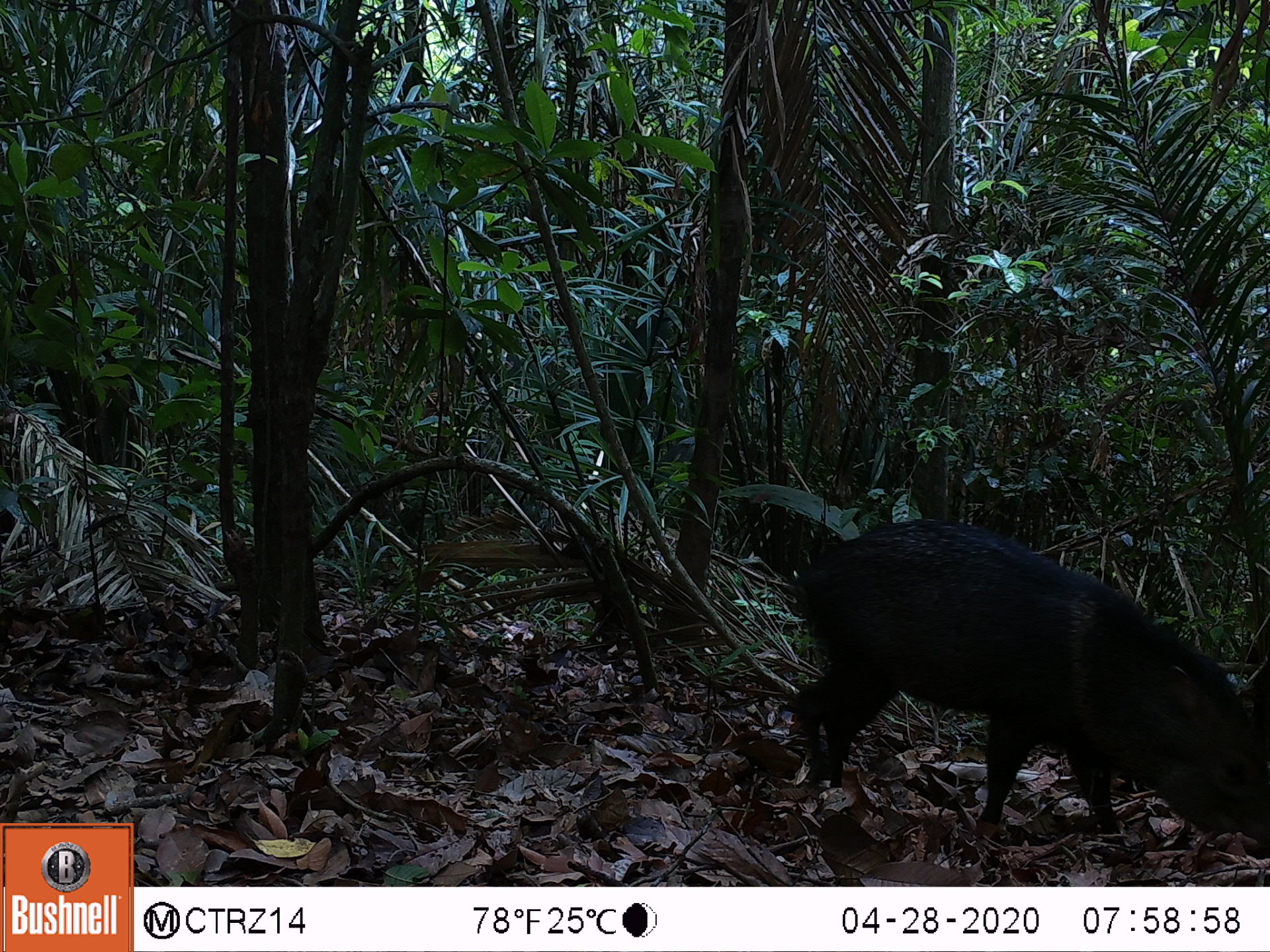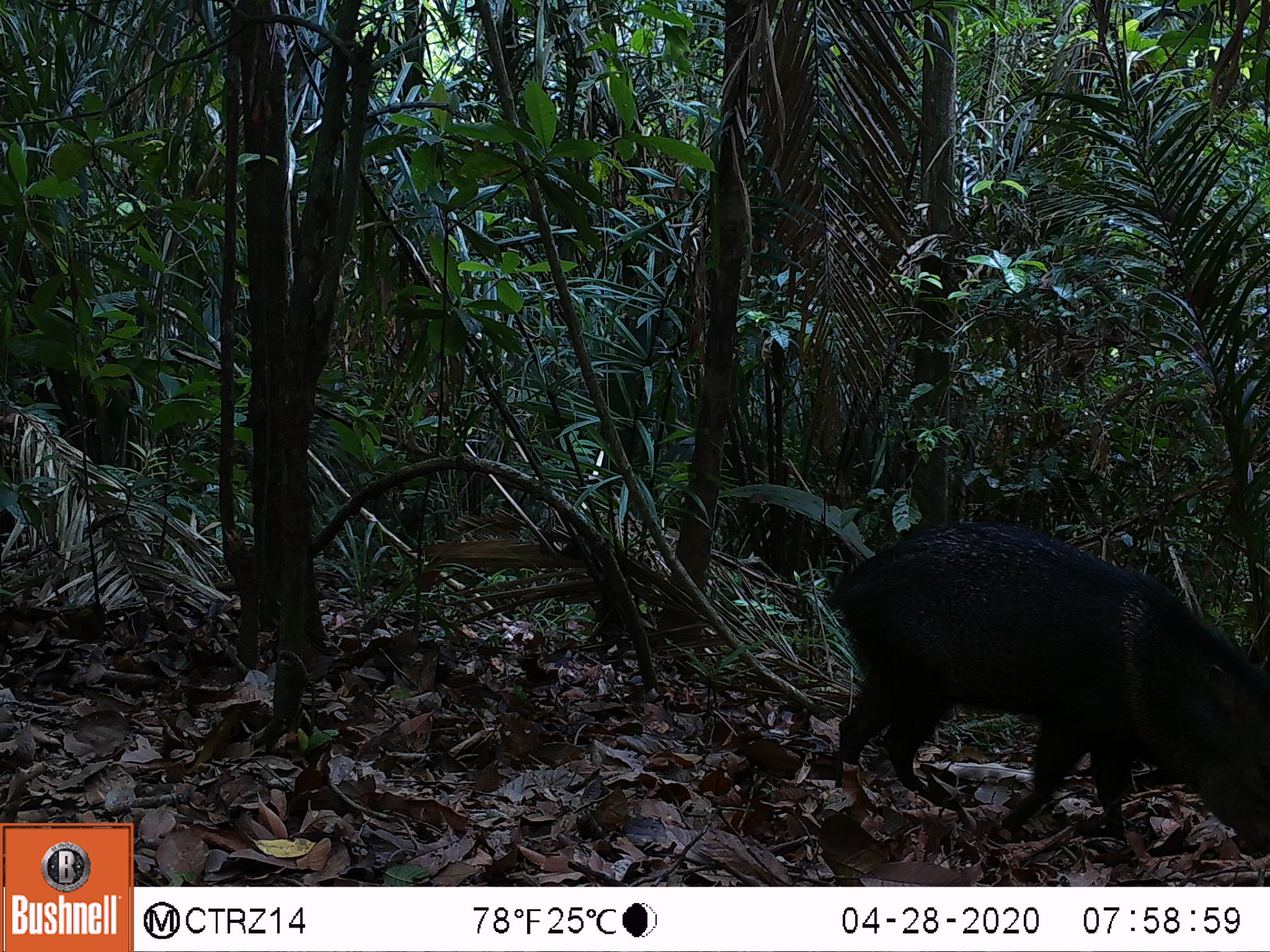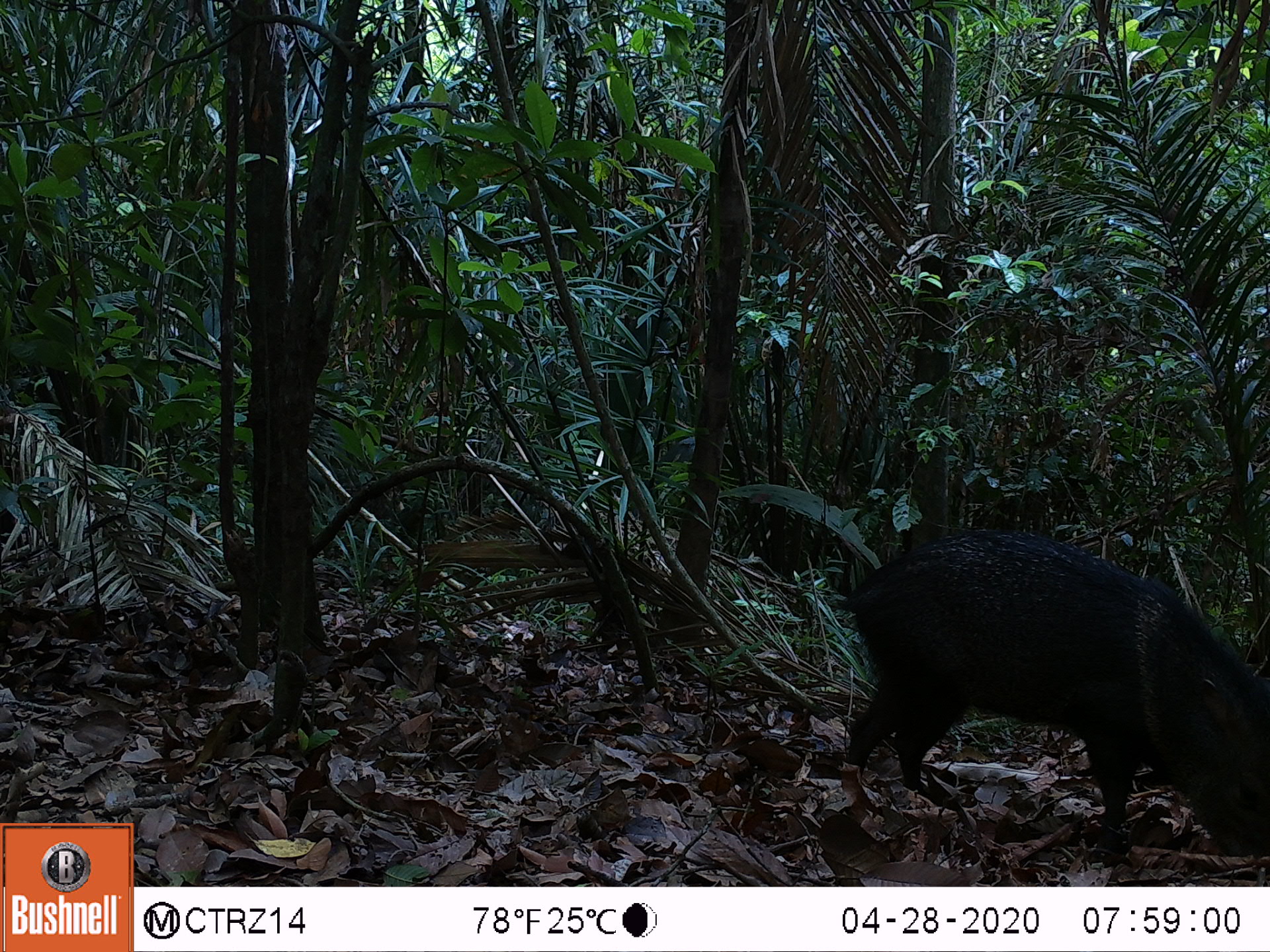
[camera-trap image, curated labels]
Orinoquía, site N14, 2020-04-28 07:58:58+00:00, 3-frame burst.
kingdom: Animalia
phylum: Chordata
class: Mammalia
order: Artiodactyla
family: Tayassuidae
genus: Pecari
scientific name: Pecari tajacu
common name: collared peccary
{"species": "collared peccary (Pecari tajacu)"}